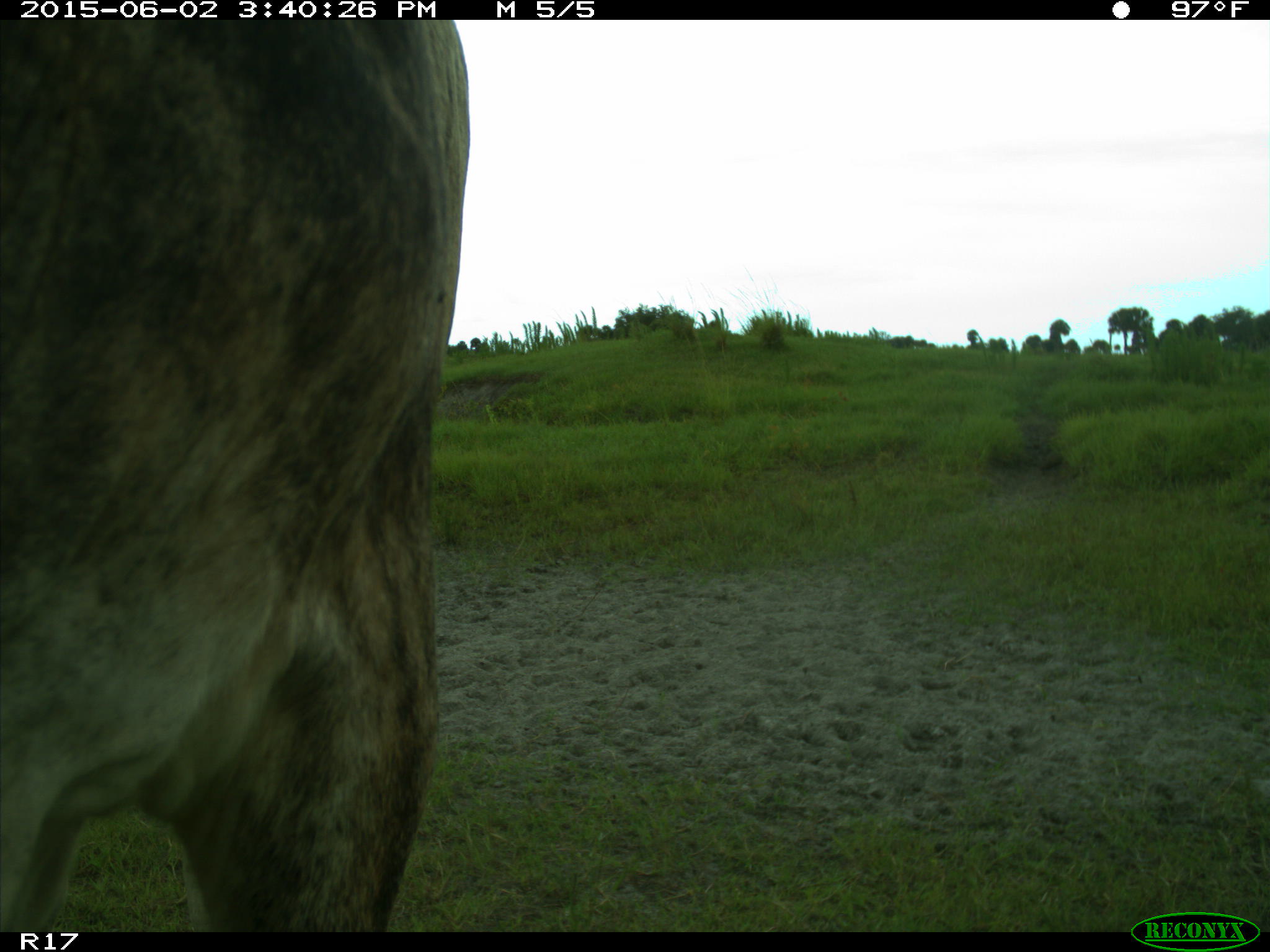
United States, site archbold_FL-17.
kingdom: Animalia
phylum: Chordata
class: Mammalia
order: Artiodactyla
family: Bovidae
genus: Bos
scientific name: Bos taurus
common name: domestic cow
Bos taurus (domestic cow).